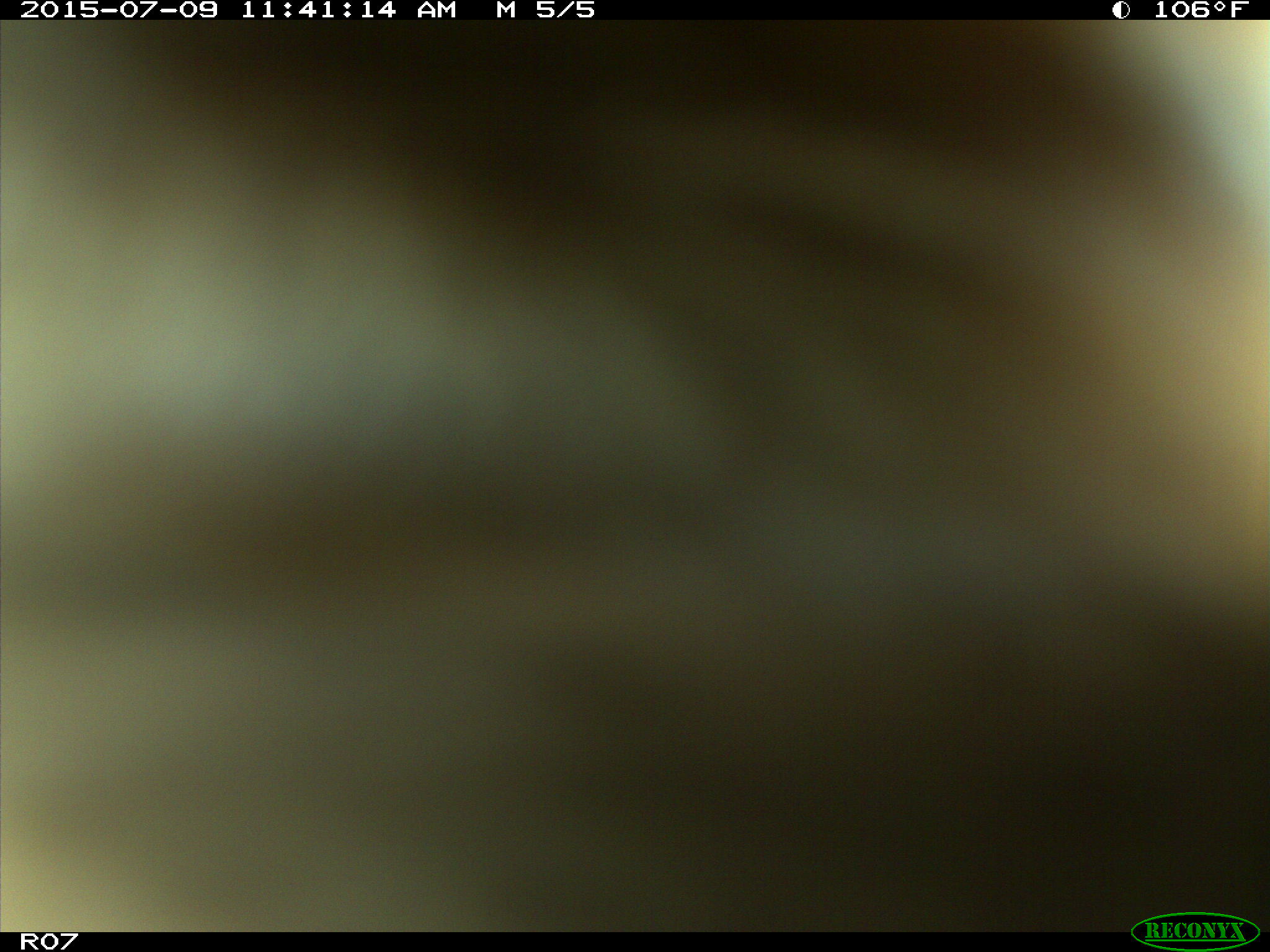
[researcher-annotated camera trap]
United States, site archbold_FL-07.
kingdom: Animalia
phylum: Chordata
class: Mammalia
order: Artiodactyla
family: Bovidae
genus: Bos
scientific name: Bos taurus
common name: domestic cow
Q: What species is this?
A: Bos taurus (domestic cow).